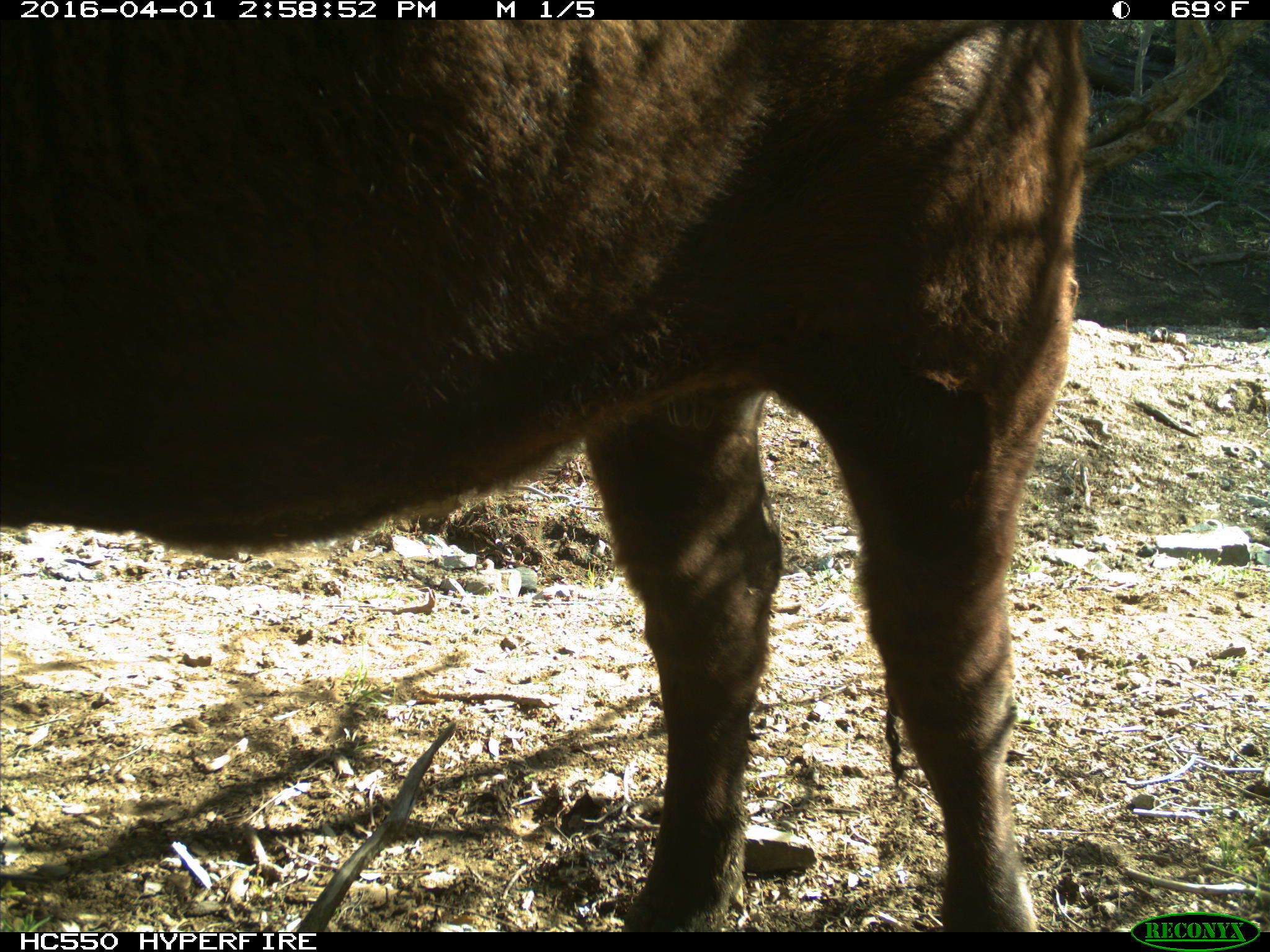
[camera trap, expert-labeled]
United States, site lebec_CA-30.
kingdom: Animalia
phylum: Chordata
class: Mammalia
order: Artiodactyla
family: Bovidae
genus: Bos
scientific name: Bos taurus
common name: domestic cow